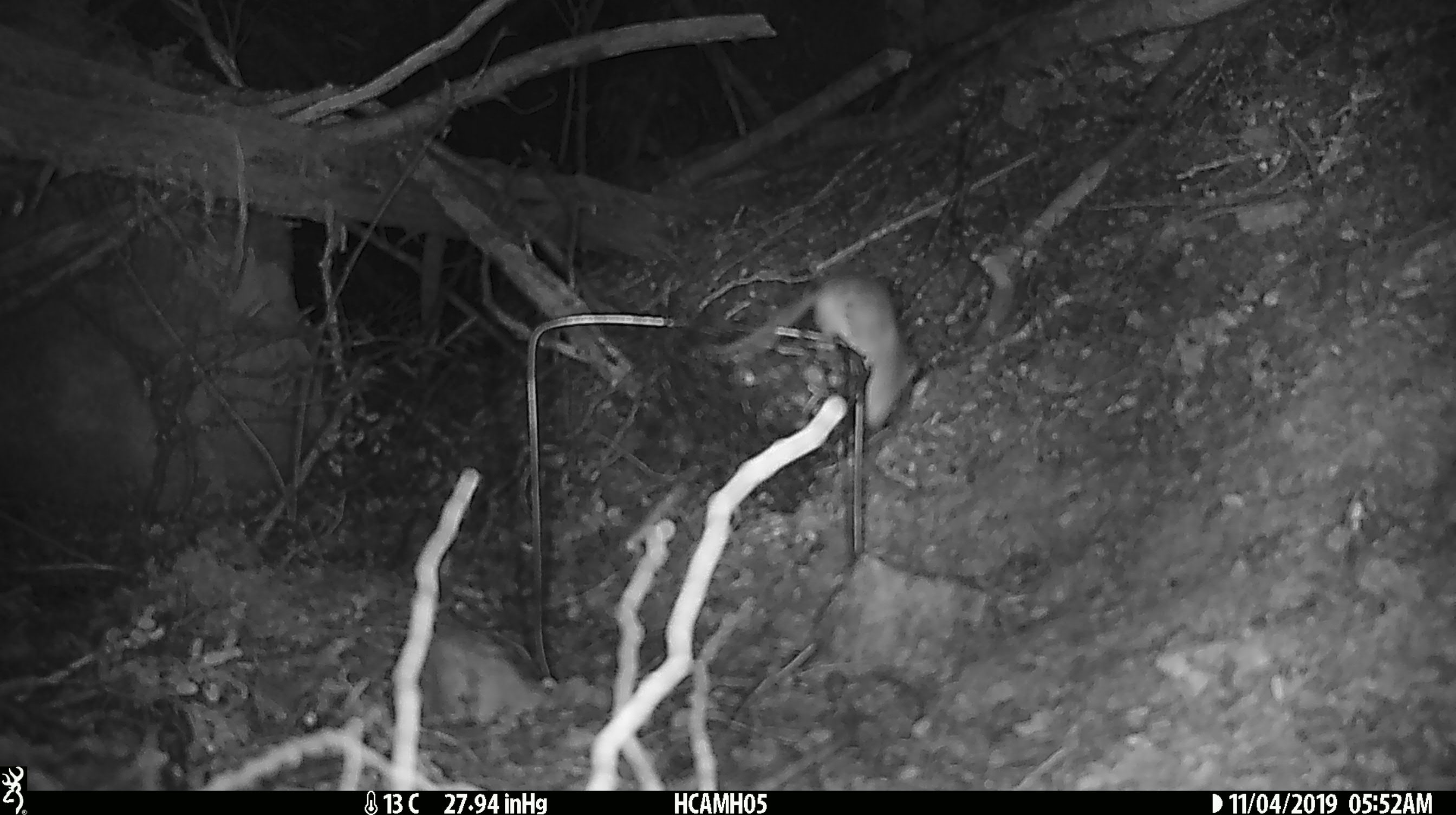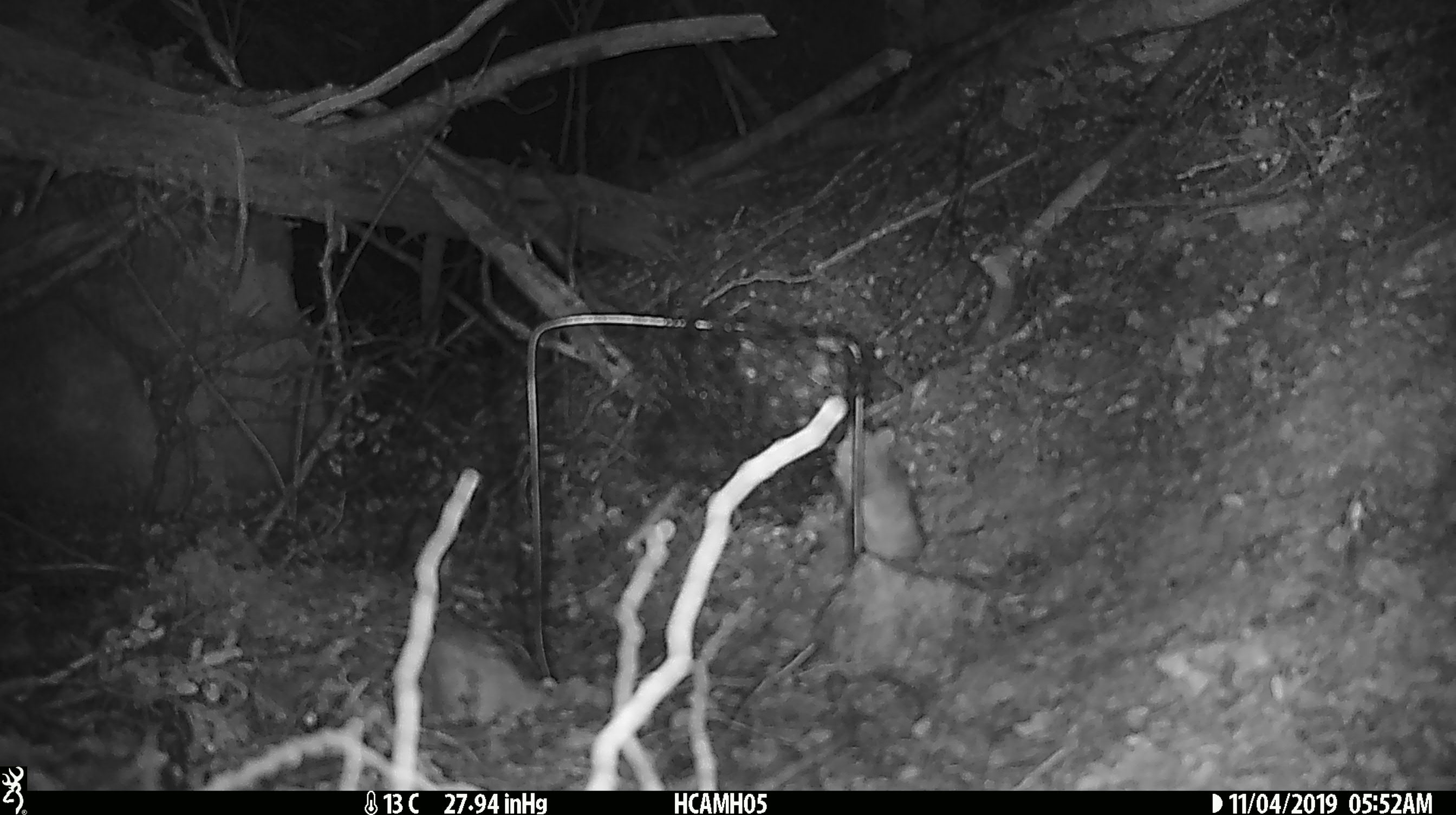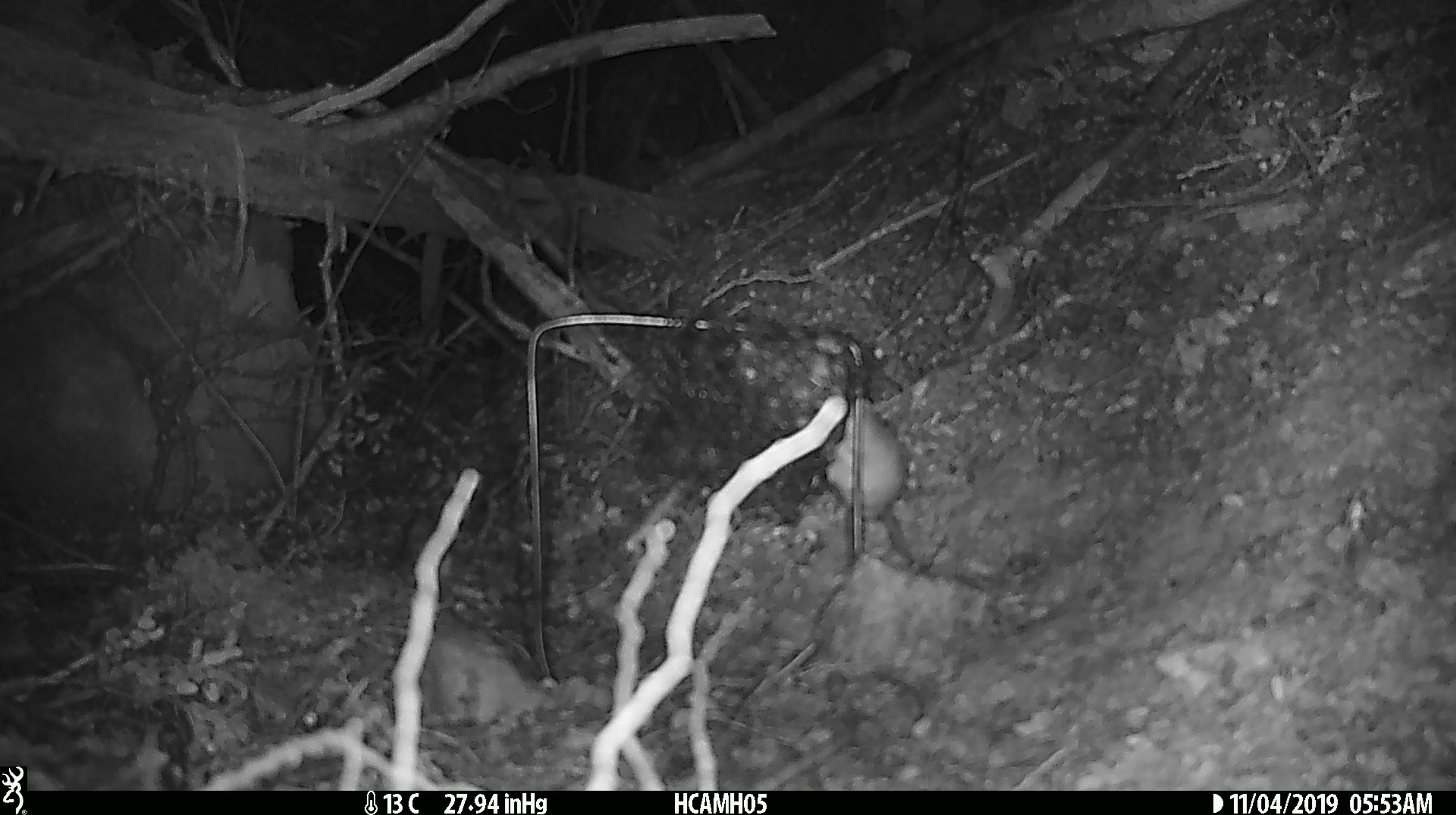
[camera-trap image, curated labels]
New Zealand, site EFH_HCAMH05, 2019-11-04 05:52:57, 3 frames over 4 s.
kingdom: Animalia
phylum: Chordata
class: Mammalia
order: Rodentia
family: Muridae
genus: Mus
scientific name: Mus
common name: mouse